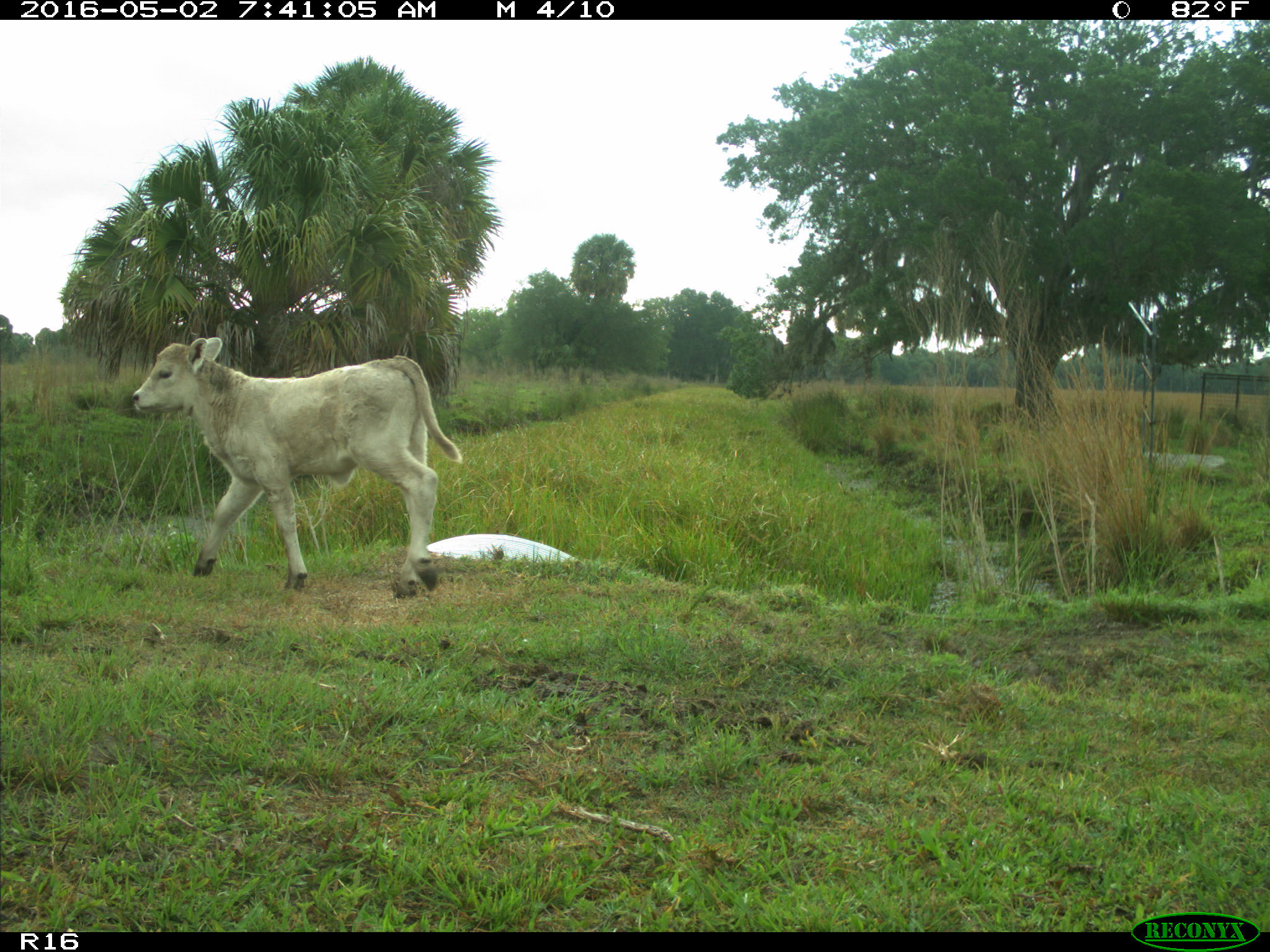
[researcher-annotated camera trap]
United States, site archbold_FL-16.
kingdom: Animalia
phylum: Chordata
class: Mammalia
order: Artiodactyla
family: Bovidae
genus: Bos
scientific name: Bos taurus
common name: domestic cow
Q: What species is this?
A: Bos taurus (domestic cow).